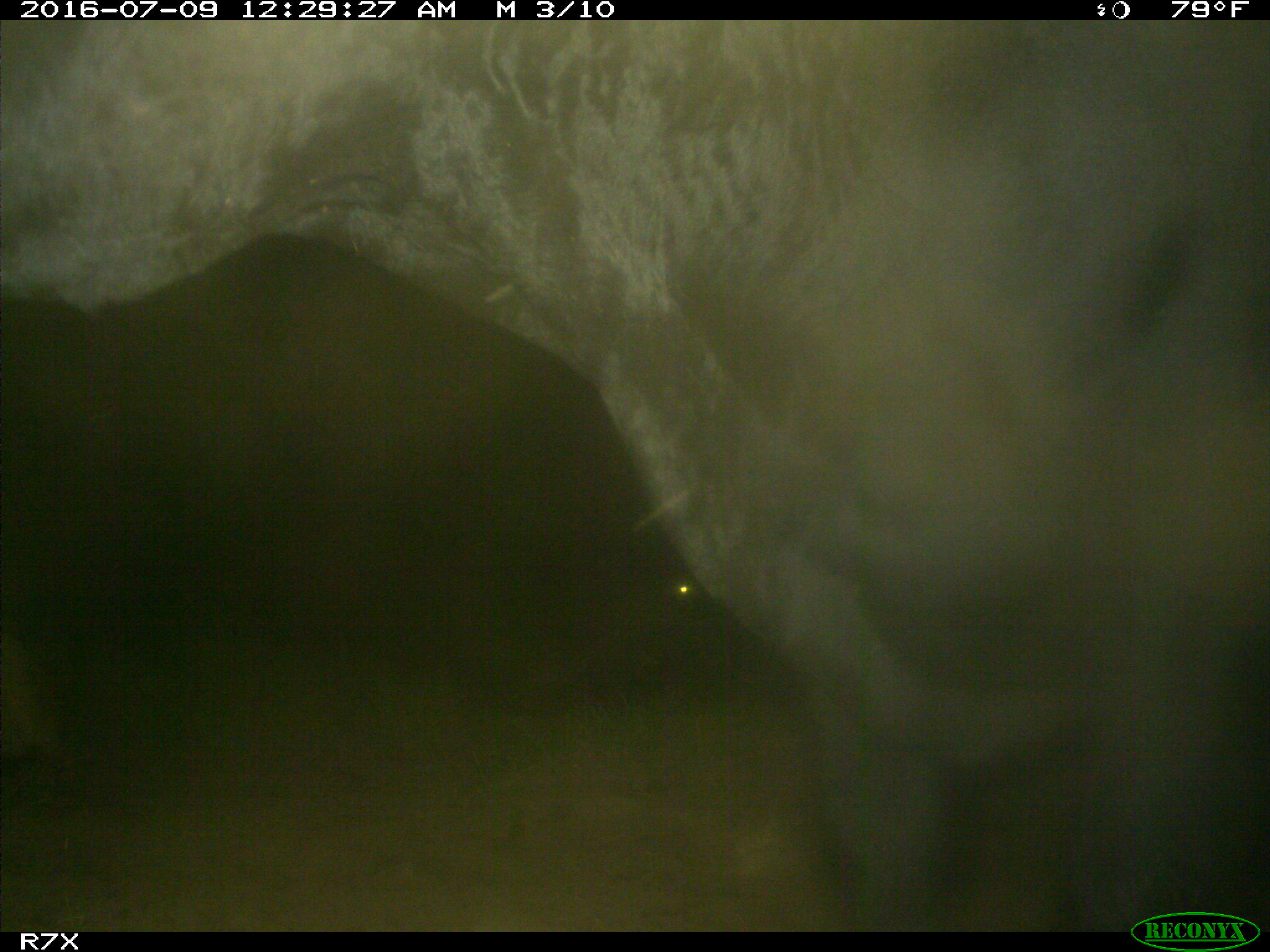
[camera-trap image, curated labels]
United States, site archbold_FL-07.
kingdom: Animalia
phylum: Chordata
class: Mammalia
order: Artiodactyla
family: Bovidae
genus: Bos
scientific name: Bos taurus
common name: domestic cow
Bos taurus (domestic cow).